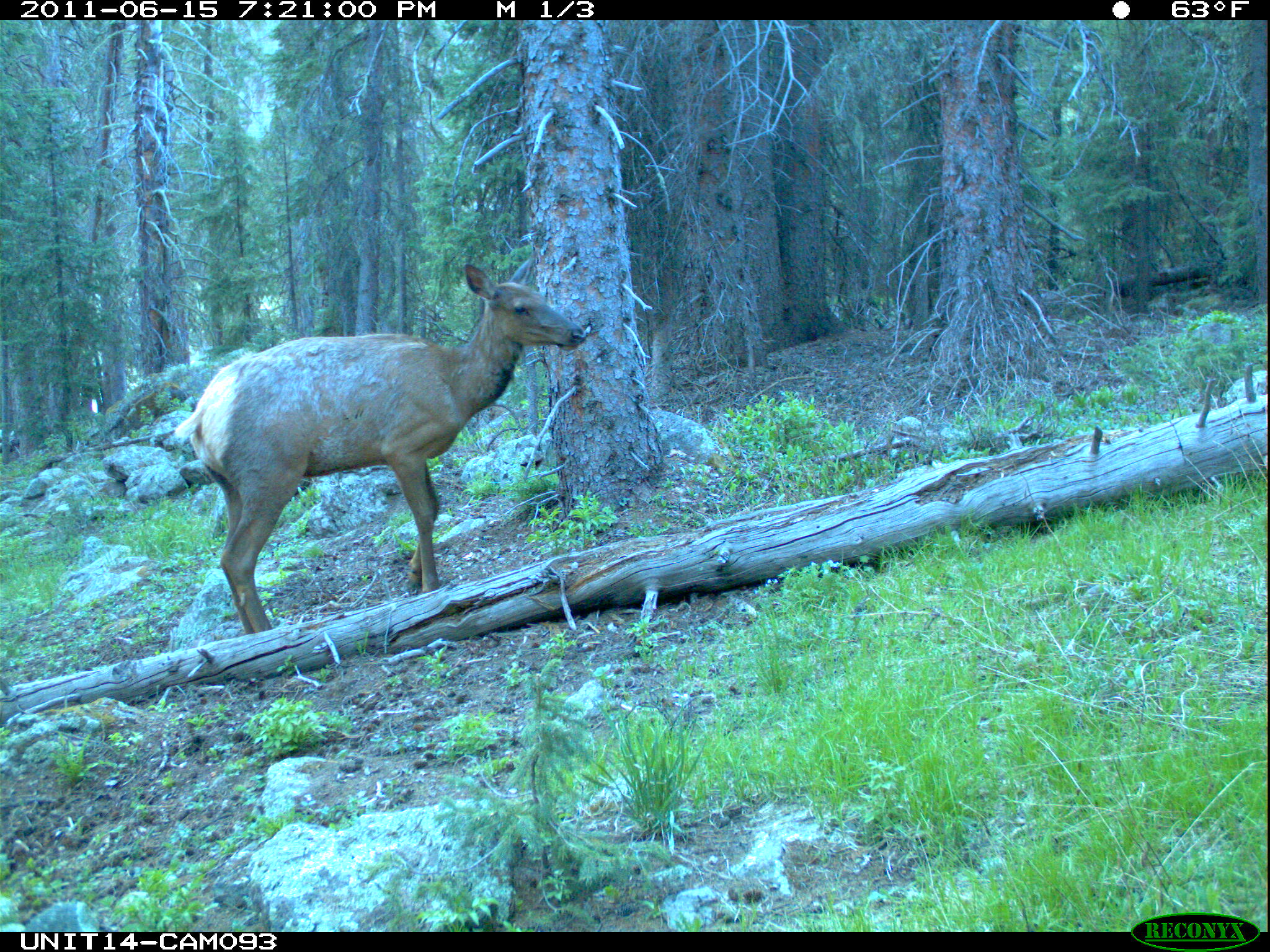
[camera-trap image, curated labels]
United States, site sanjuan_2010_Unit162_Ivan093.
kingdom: Animalia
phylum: Chordata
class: Mammalia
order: Artiodactyla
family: Cervidae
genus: Cervus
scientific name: Cervus elaphus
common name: red deer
Cervus elaphus (red deer).